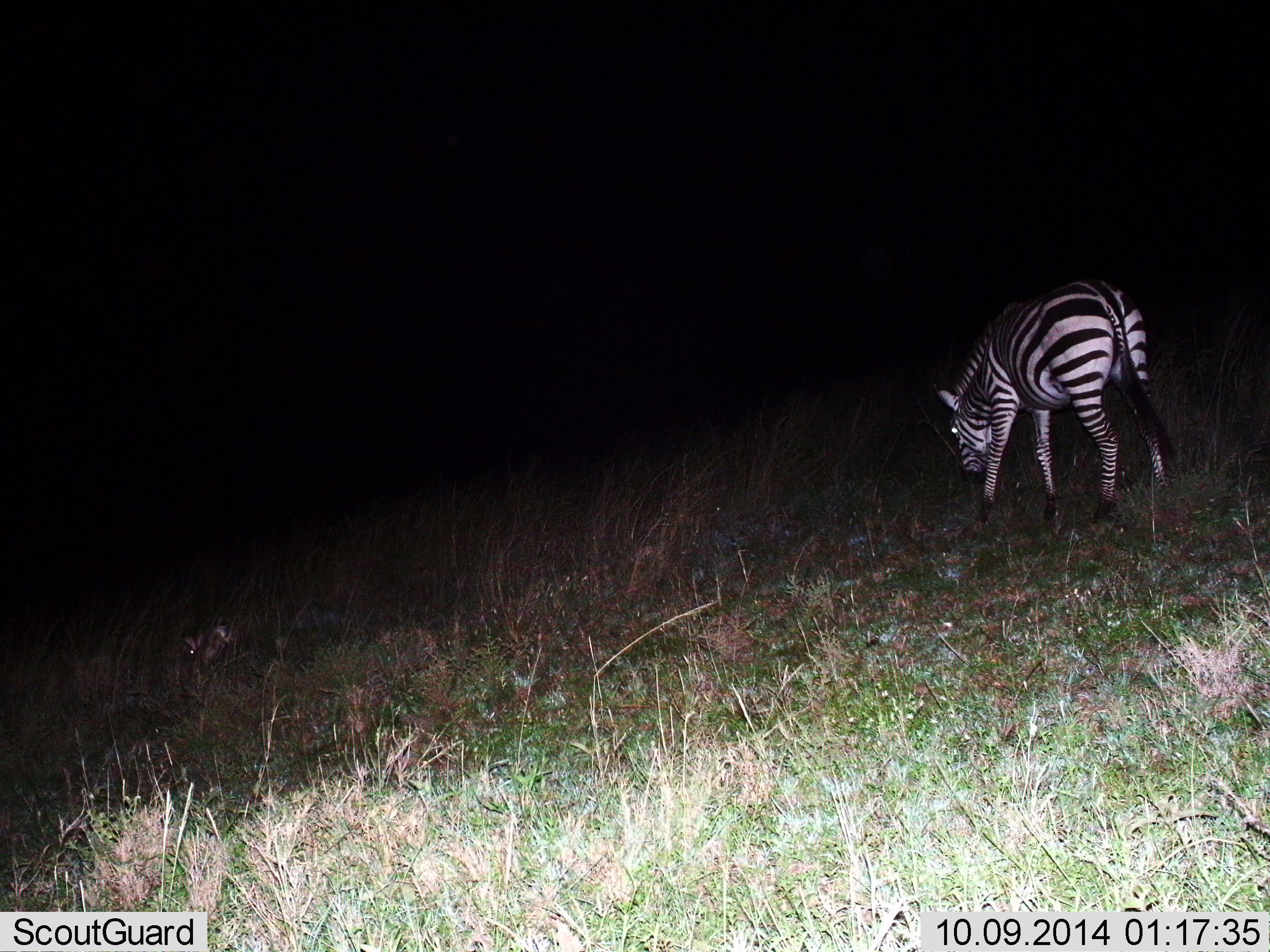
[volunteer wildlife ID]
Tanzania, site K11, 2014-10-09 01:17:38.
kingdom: Animalia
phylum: Chordata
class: Mammalia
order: Perissodactyla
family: Equidae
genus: Equus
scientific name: Equus quagga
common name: plains zebra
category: zebra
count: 1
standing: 18%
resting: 0%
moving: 9%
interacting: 0%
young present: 0%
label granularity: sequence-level